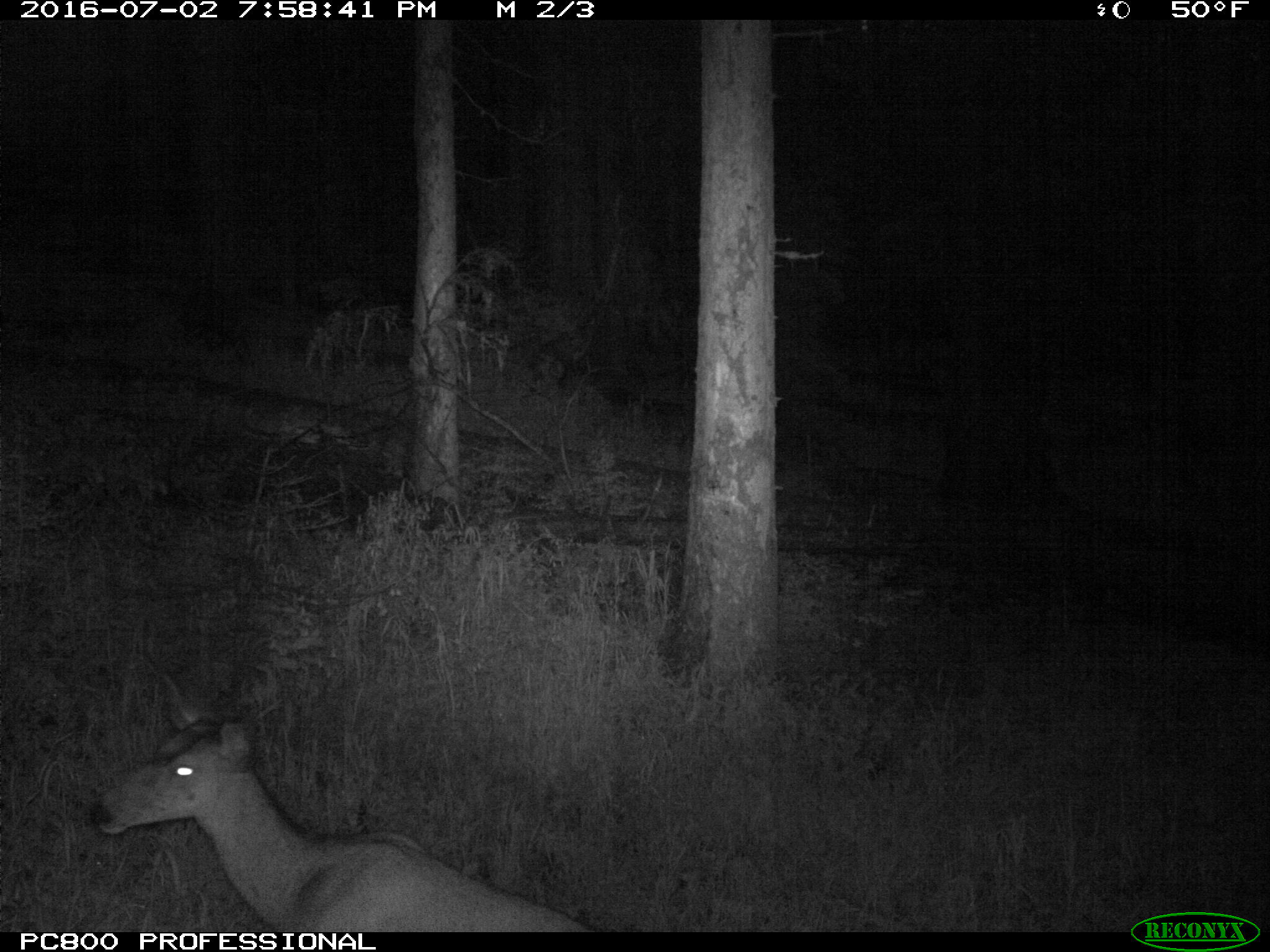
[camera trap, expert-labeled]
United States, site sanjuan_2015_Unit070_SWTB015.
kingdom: Animalia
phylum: Chordata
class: Mammalia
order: Artiodactyla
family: Cervidae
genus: Odocoileus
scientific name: Odocoileus hemionus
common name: mule deer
Odocoileus hemionus (mule deer).